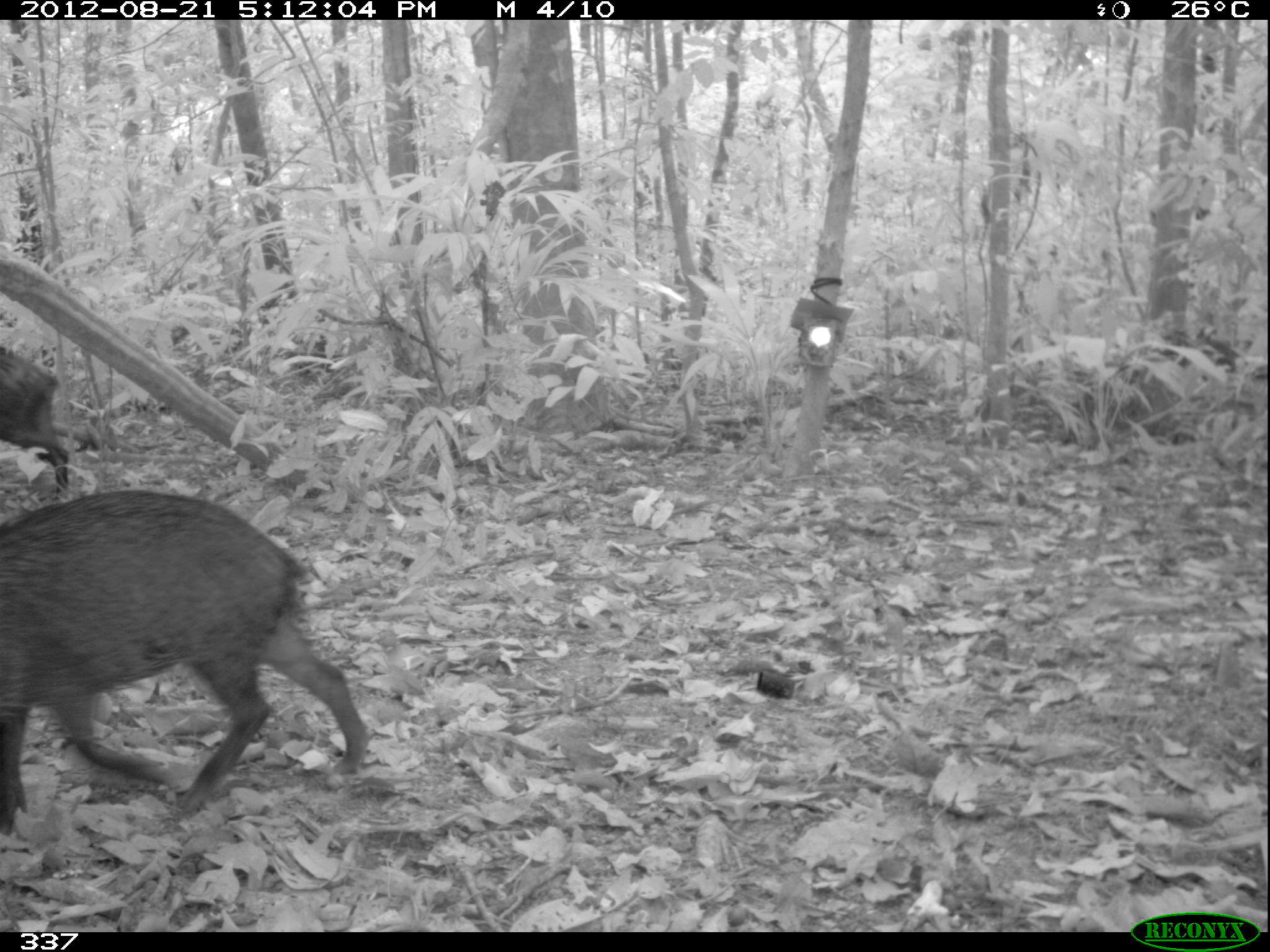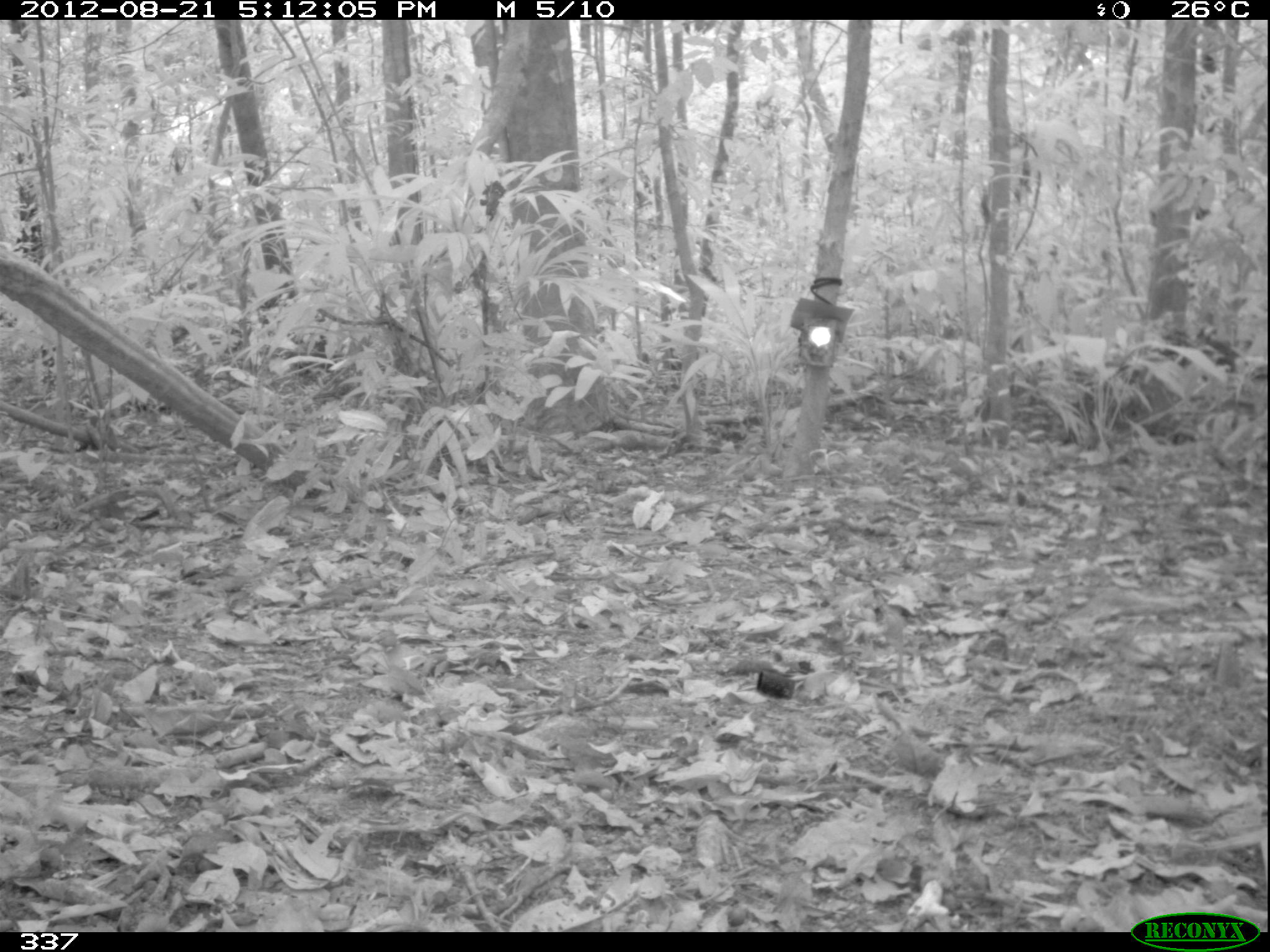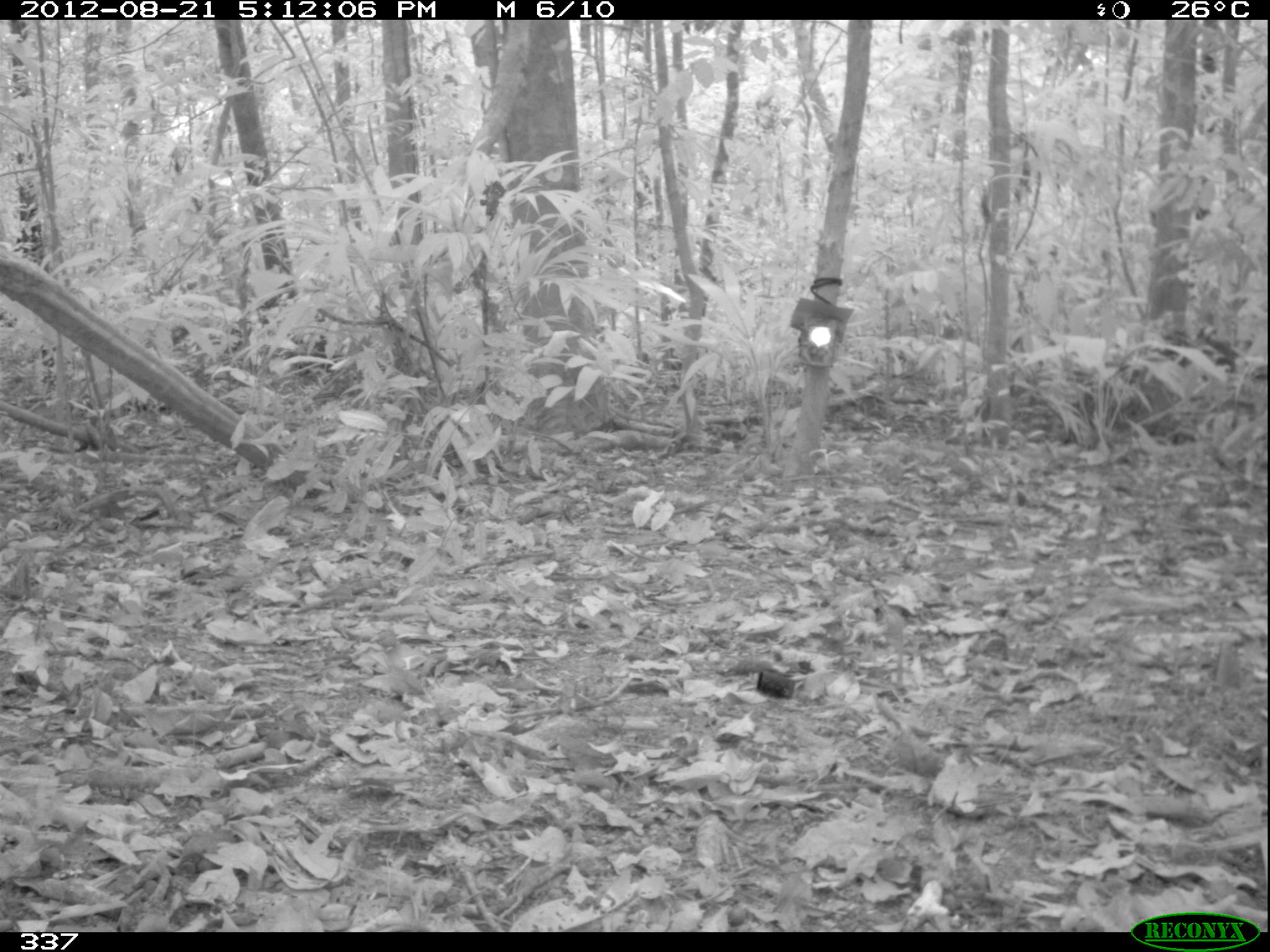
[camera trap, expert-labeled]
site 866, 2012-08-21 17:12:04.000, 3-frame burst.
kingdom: Animalia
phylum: Chordata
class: Mammalia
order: Artiodactyla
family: Tayassuidae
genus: Tayassu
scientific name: Tayassu pecari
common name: white-lipped peccary